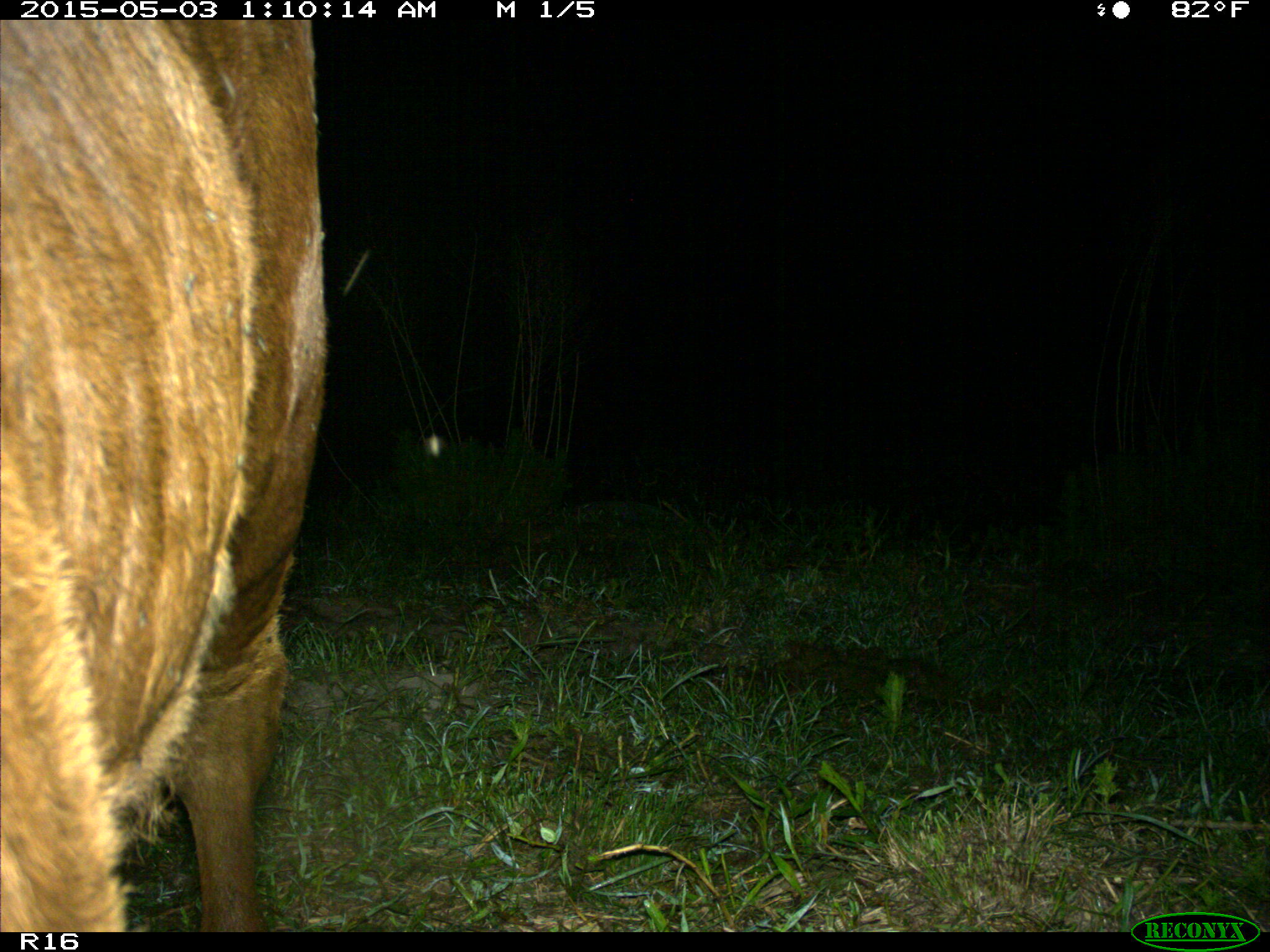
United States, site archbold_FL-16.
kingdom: Animalia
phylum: Chordata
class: Mammalia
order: Artiodactyla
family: Bovidae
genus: Bos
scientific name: Bos taurus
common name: domestic cow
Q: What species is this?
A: Bos taurus (domestic cow).